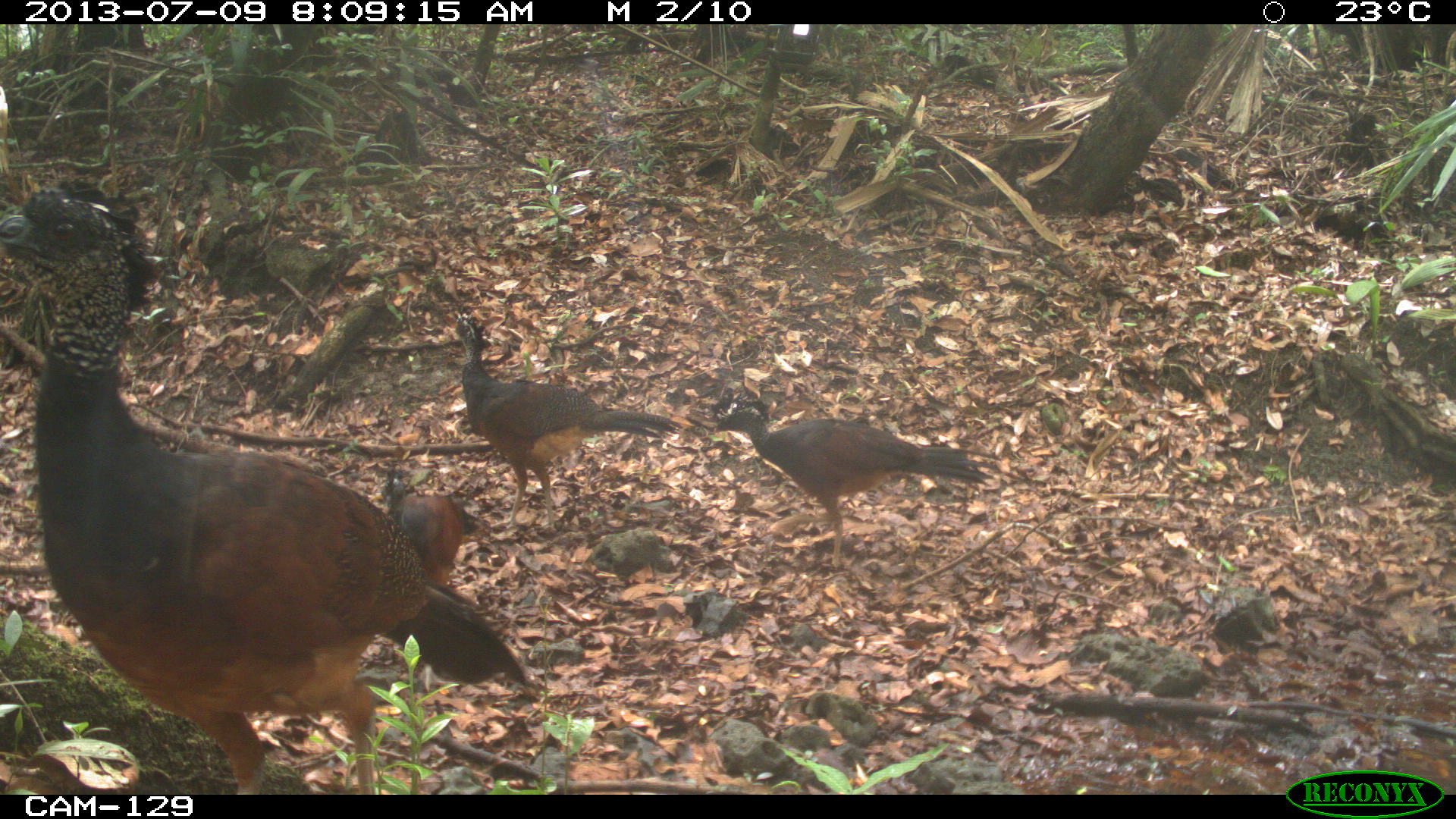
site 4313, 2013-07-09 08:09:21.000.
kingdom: Animalia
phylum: Chordata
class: Aves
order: Galliformes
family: Cracidae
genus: Crax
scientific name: Crax rubra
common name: great curassow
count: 3